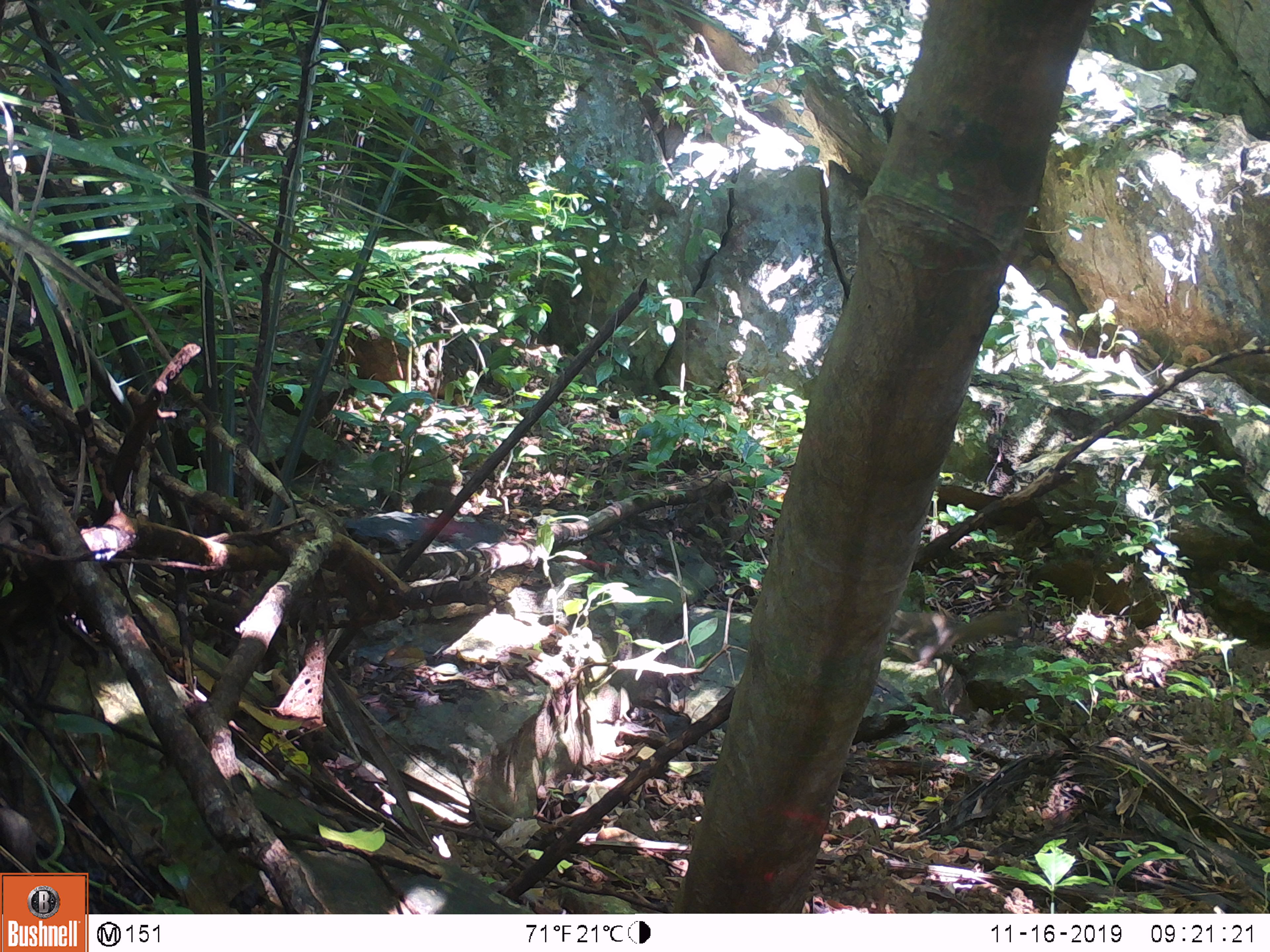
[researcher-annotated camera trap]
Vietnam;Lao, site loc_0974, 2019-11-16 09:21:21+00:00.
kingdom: Animalia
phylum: Chordata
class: Mammalia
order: Rodentia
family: Sciuridae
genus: Sciurus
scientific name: Sciurus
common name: squirrel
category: unidentified squirrel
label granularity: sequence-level